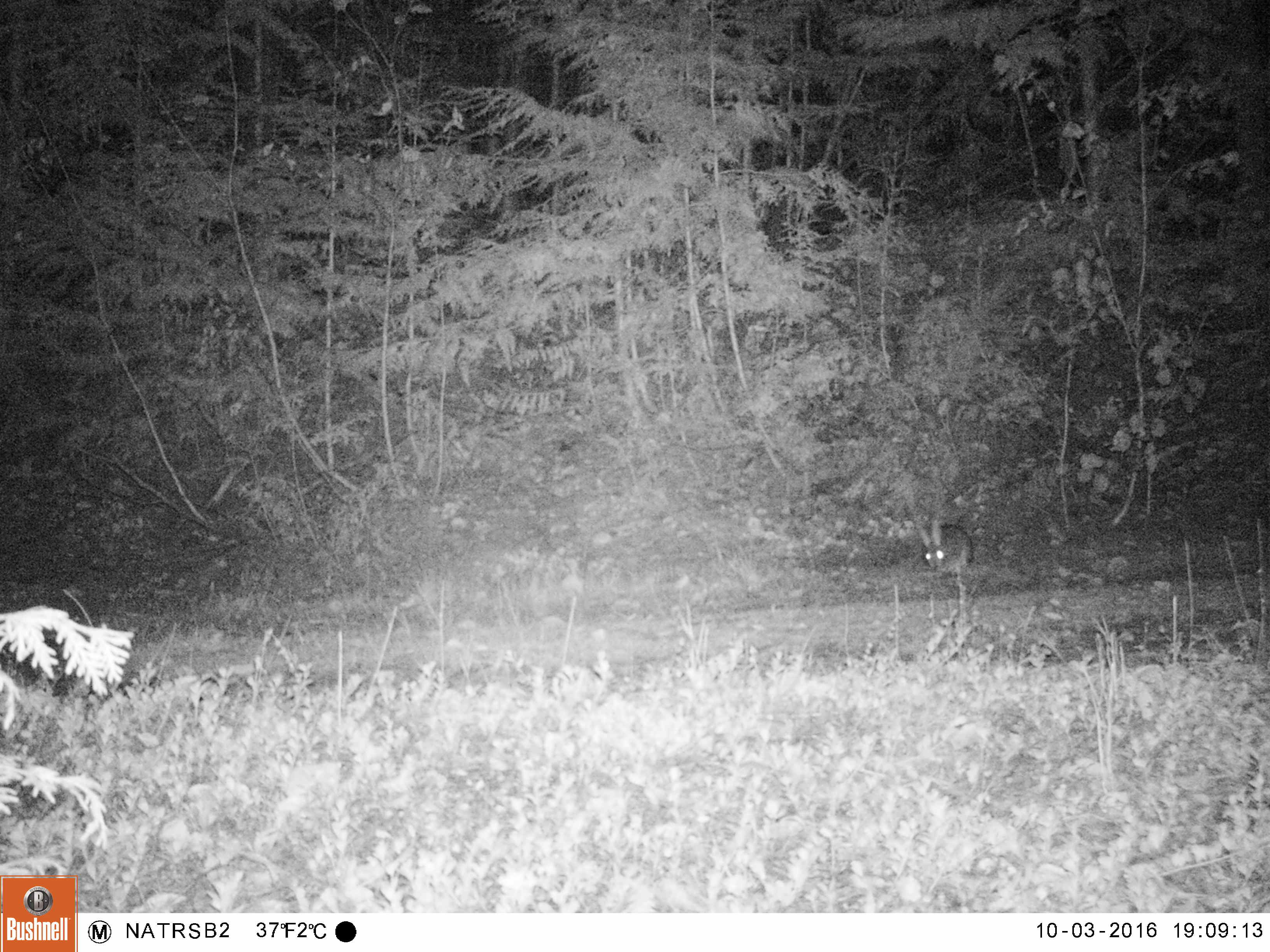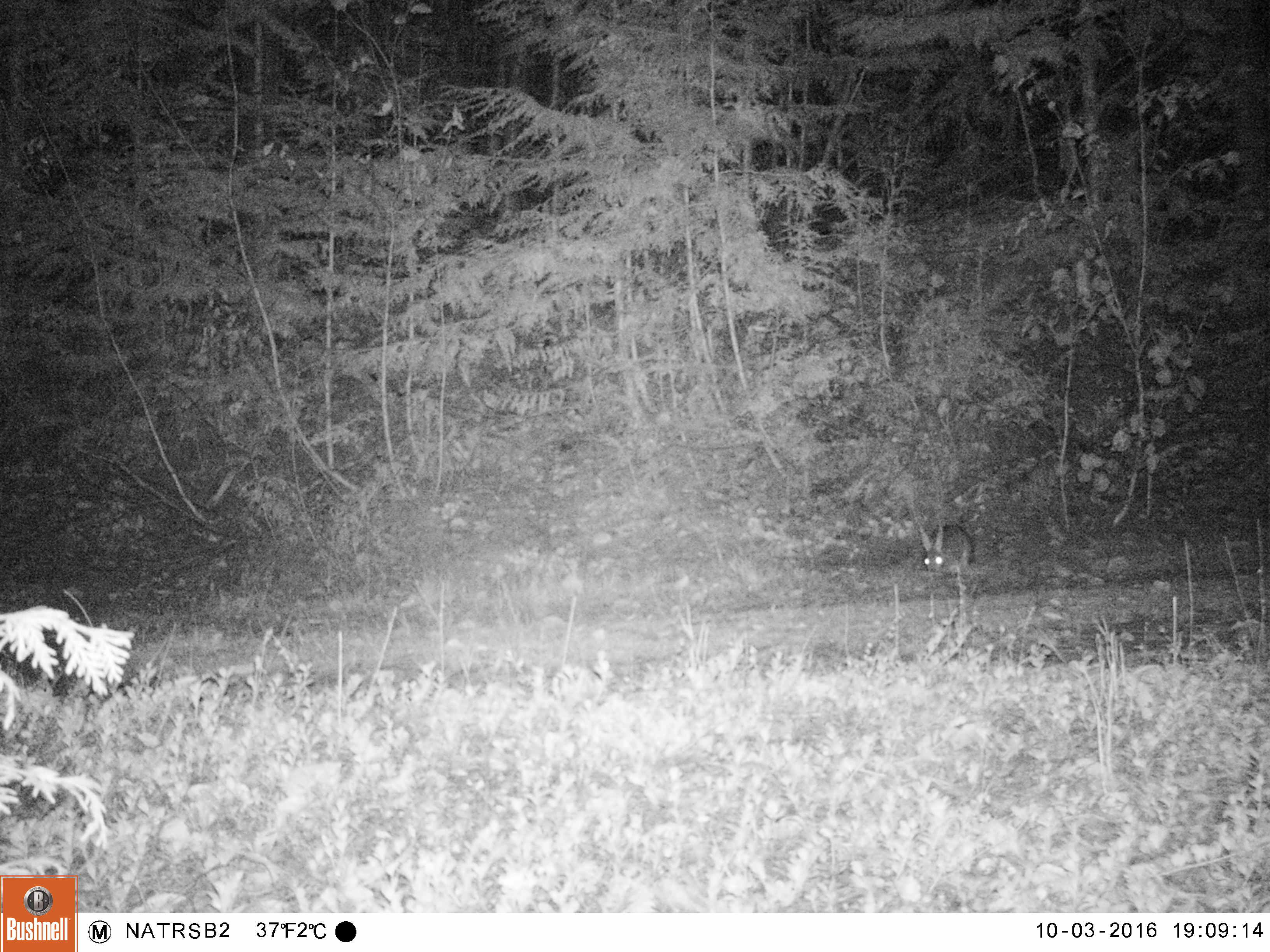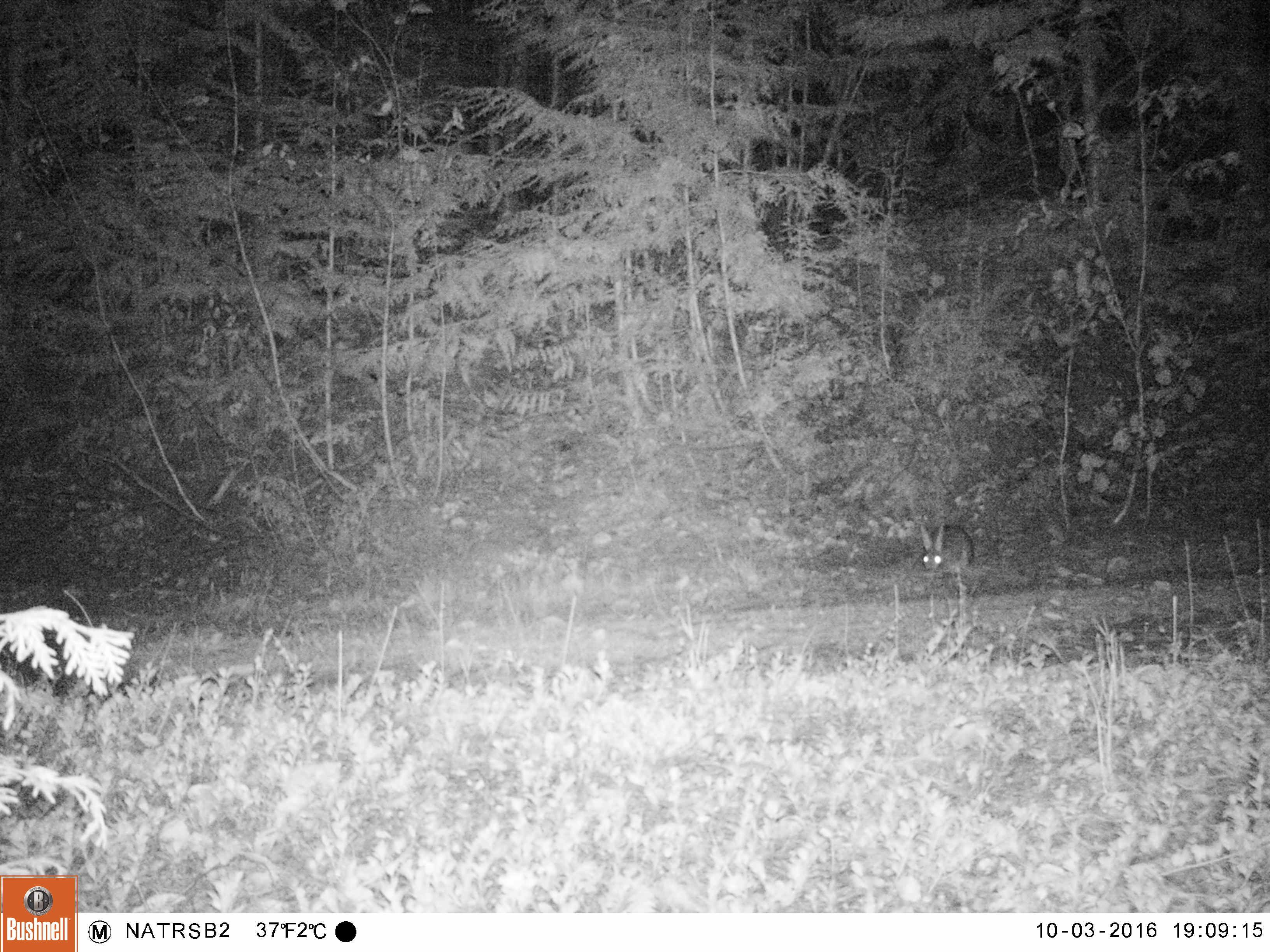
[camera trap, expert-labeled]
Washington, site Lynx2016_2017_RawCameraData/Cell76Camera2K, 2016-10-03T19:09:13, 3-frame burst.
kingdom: Animalia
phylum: Chordata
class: Mammalia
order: Lagomorpha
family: Leporidae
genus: Lepus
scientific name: Lepus americanus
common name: snowshoe hare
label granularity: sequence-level